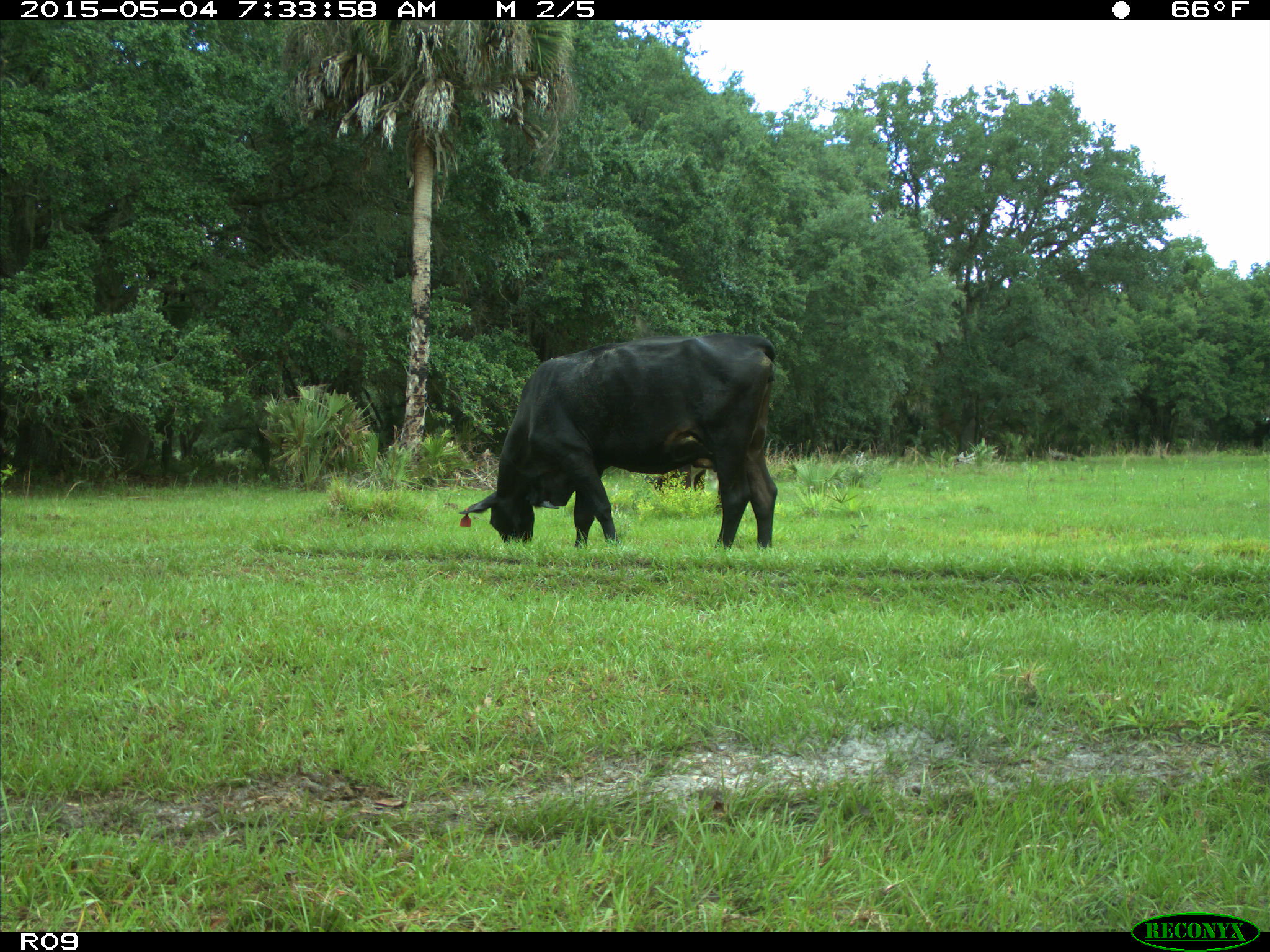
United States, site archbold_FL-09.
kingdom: Animalia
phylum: Chordata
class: Mammalia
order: Artiodactyla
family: Bovidae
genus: Bos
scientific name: Bos taurus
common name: domestic cow